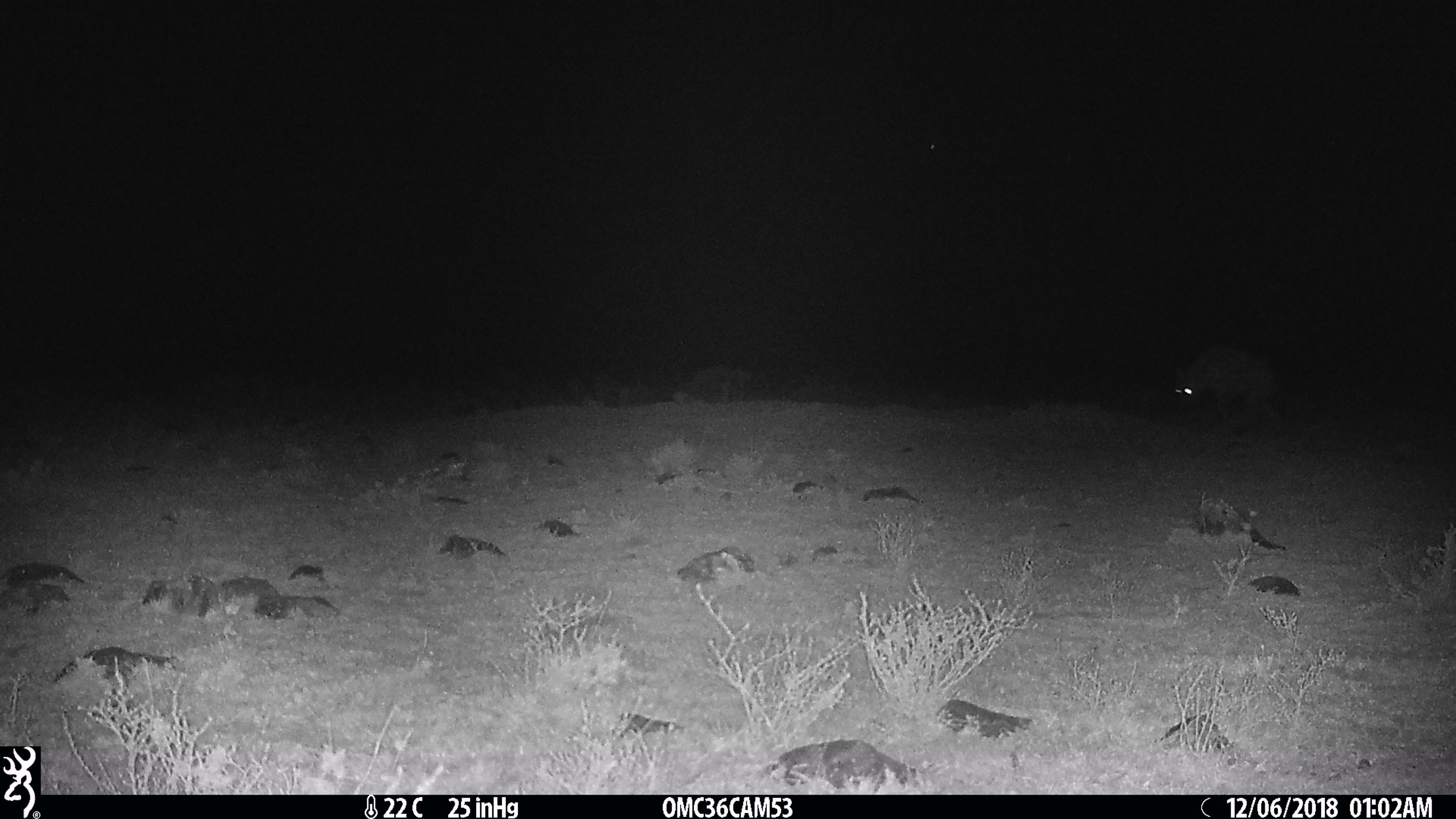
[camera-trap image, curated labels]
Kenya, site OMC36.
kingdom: Animalia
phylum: Chordata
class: Mammalia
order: Carnivora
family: Hyaenidae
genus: Crocuta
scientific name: Crocuta crocuta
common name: spotted hyena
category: hyena spotted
Hyena spotted (spotted hyena) (Crocuta crocuta).